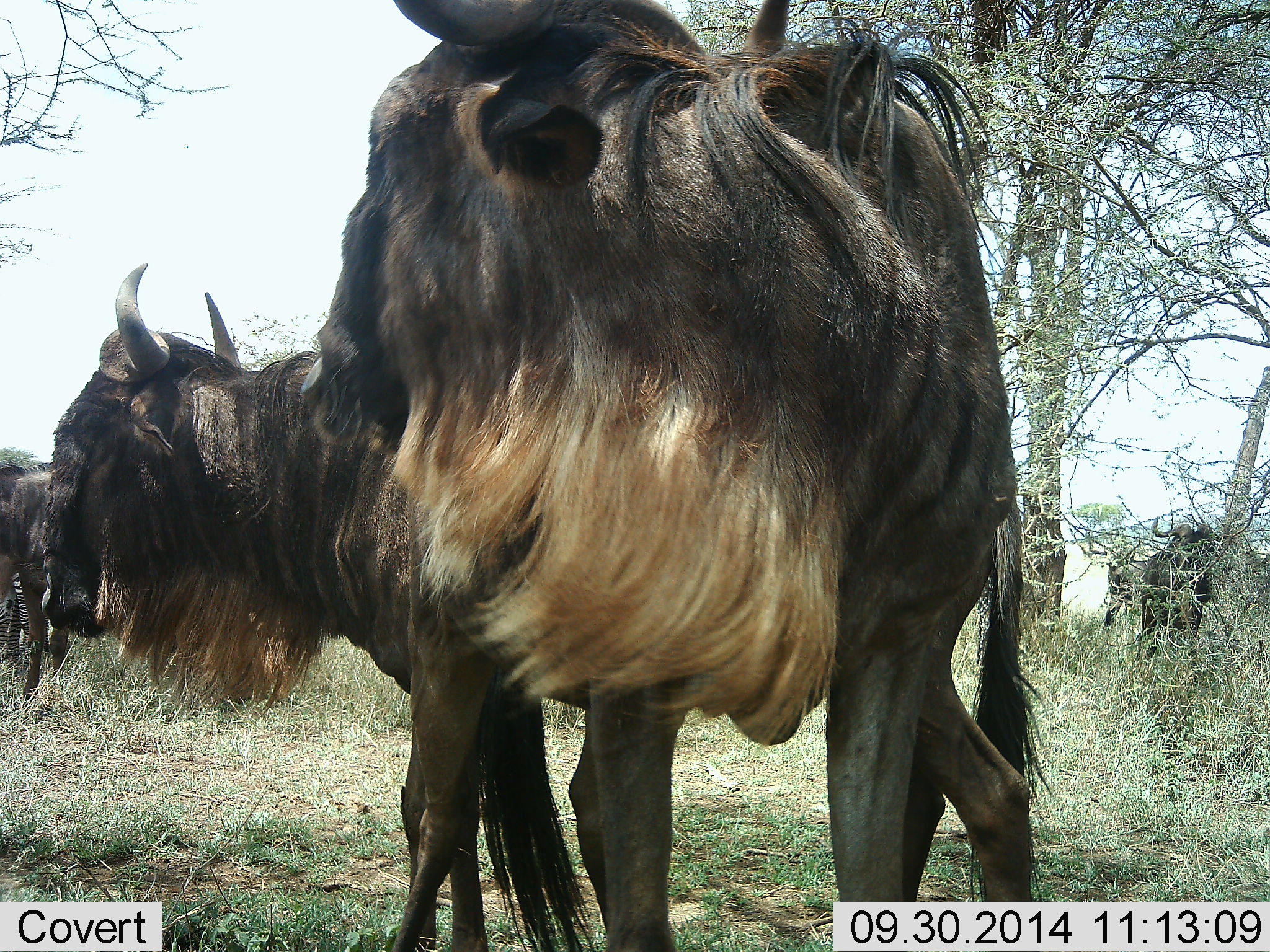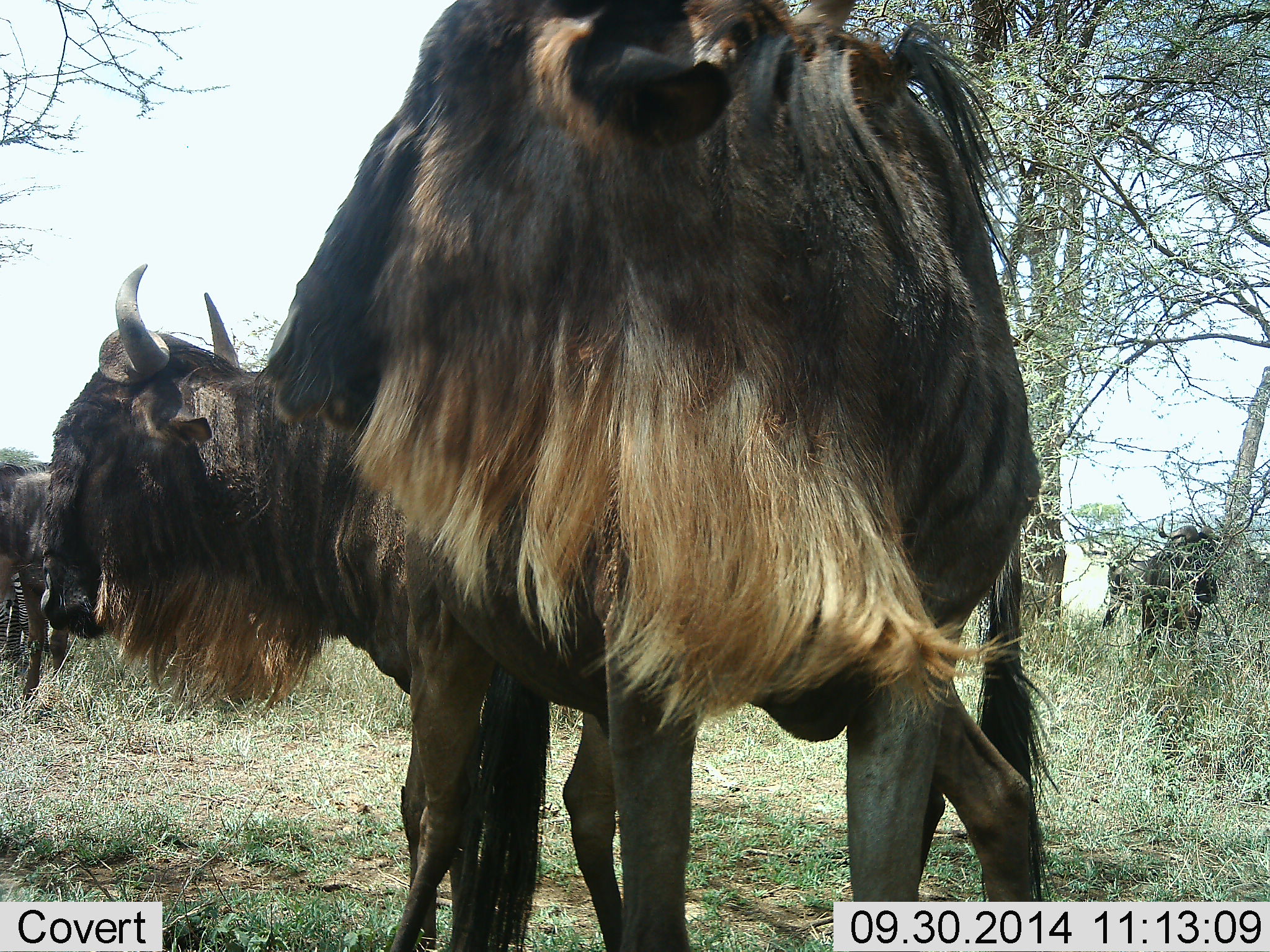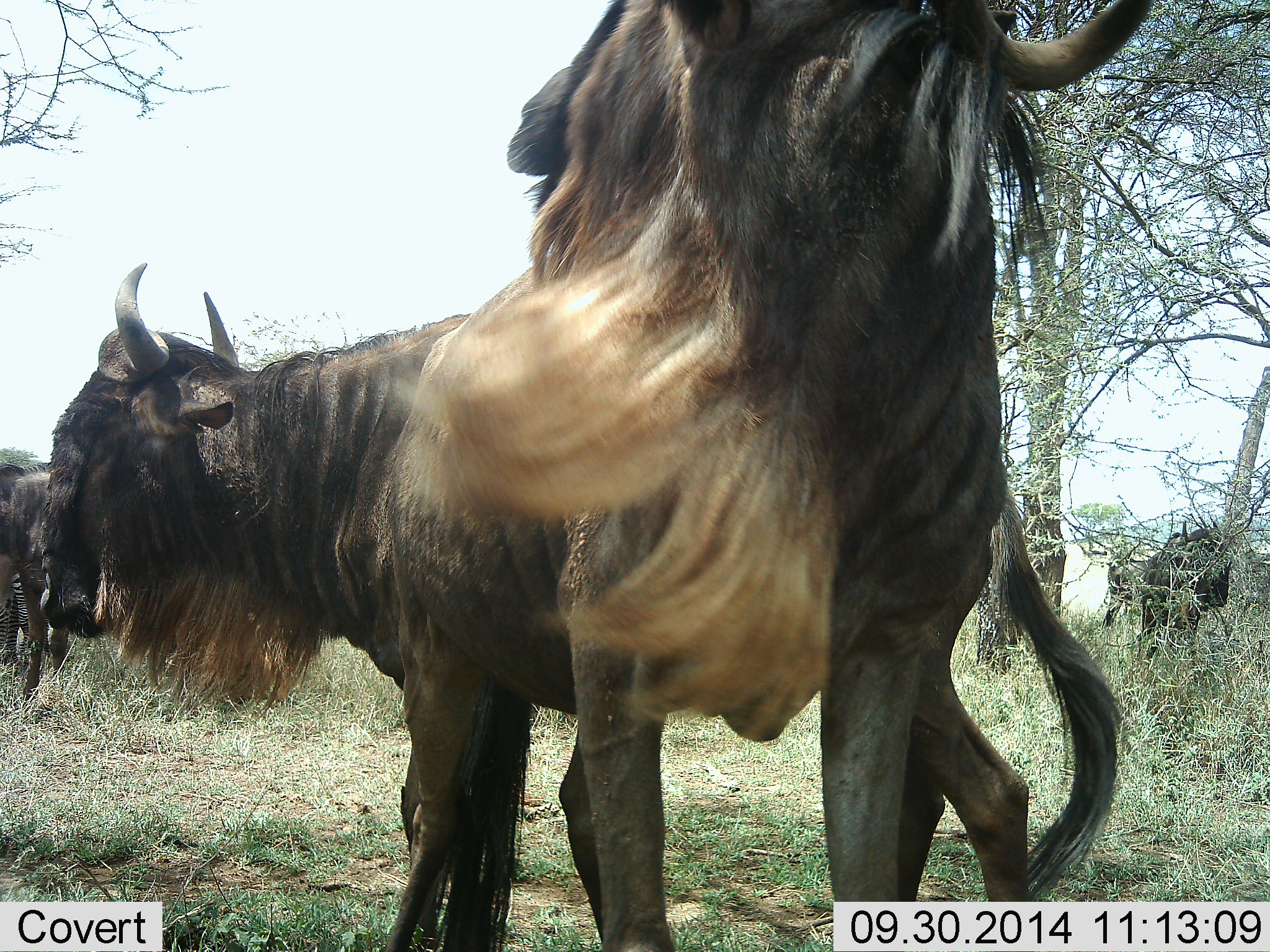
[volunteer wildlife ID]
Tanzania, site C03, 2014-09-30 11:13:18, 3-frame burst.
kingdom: Animalia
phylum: Chordata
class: Mammalia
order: Artiodactyla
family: Bovidae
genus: Connochaetes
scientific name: Connochaetes taurinus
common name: blue wildebeest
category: wildebeest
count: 5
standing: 100%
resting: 0%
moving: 21%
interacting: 0%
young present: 0%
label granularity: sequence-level